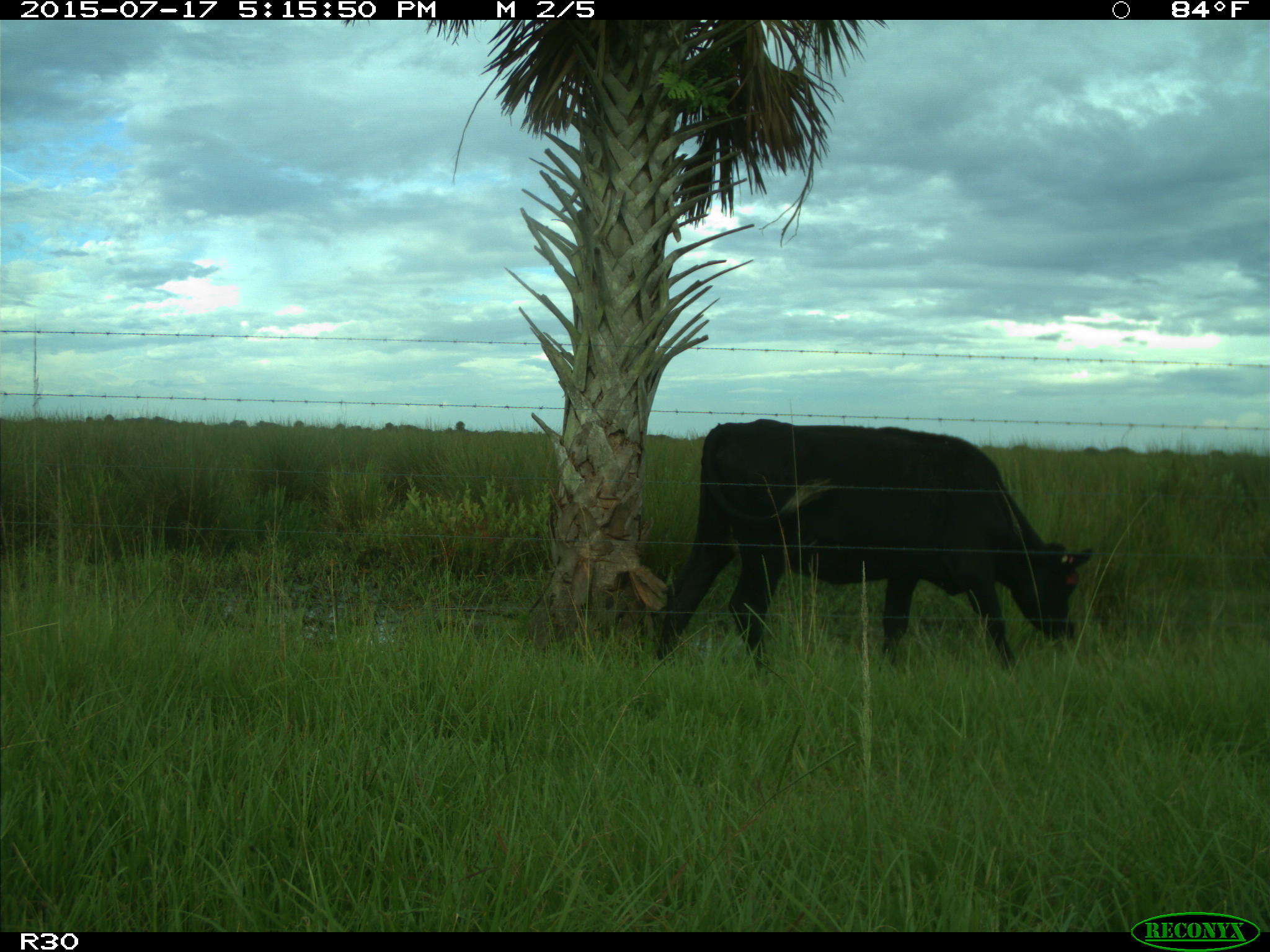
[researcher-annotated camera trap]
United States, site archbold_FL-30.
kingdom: Animalia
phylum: Chordata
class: Mammalia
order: Artiodactyla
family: Bovidae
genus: Bos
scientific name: Bos taurus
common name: domestic cow